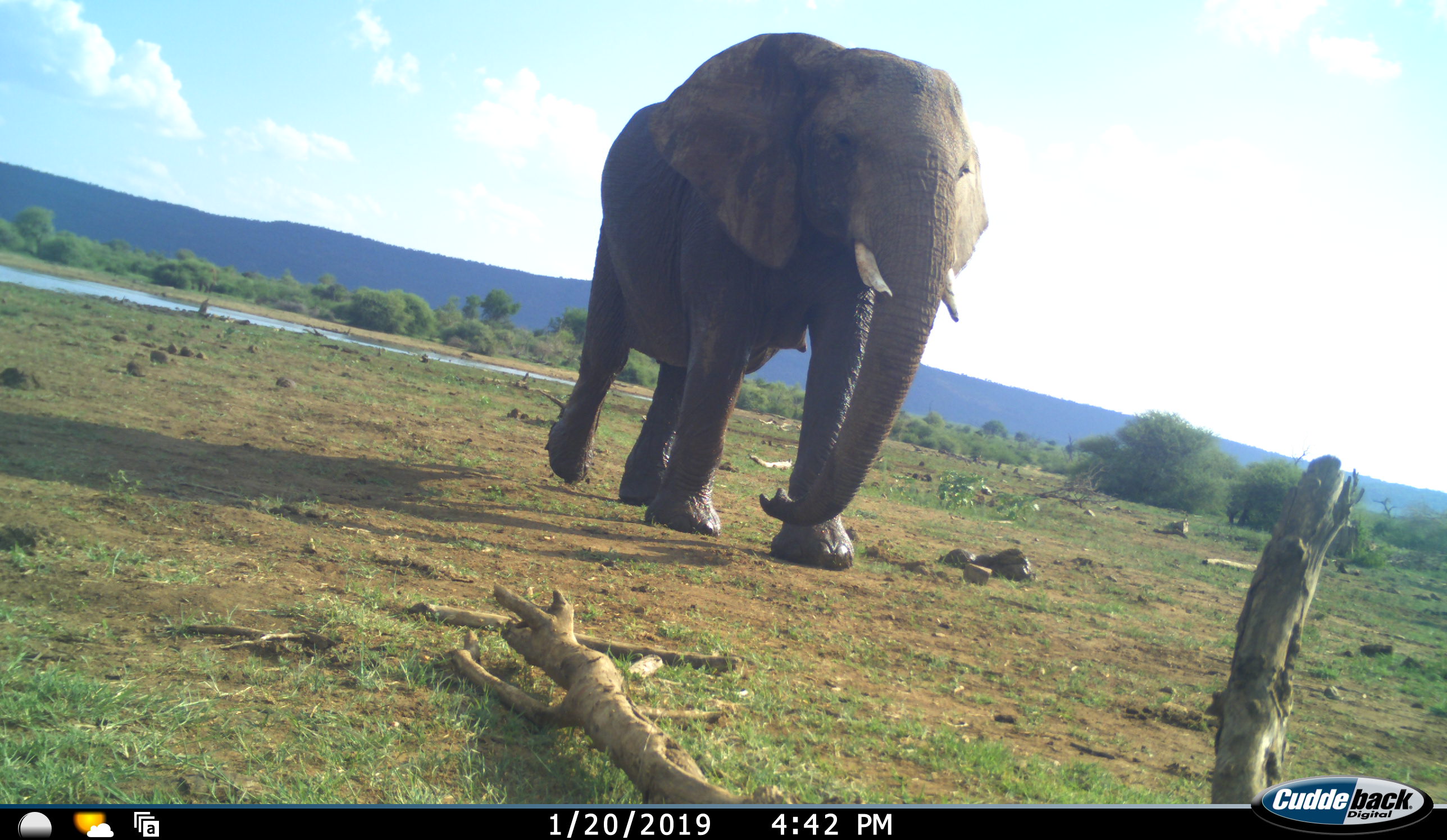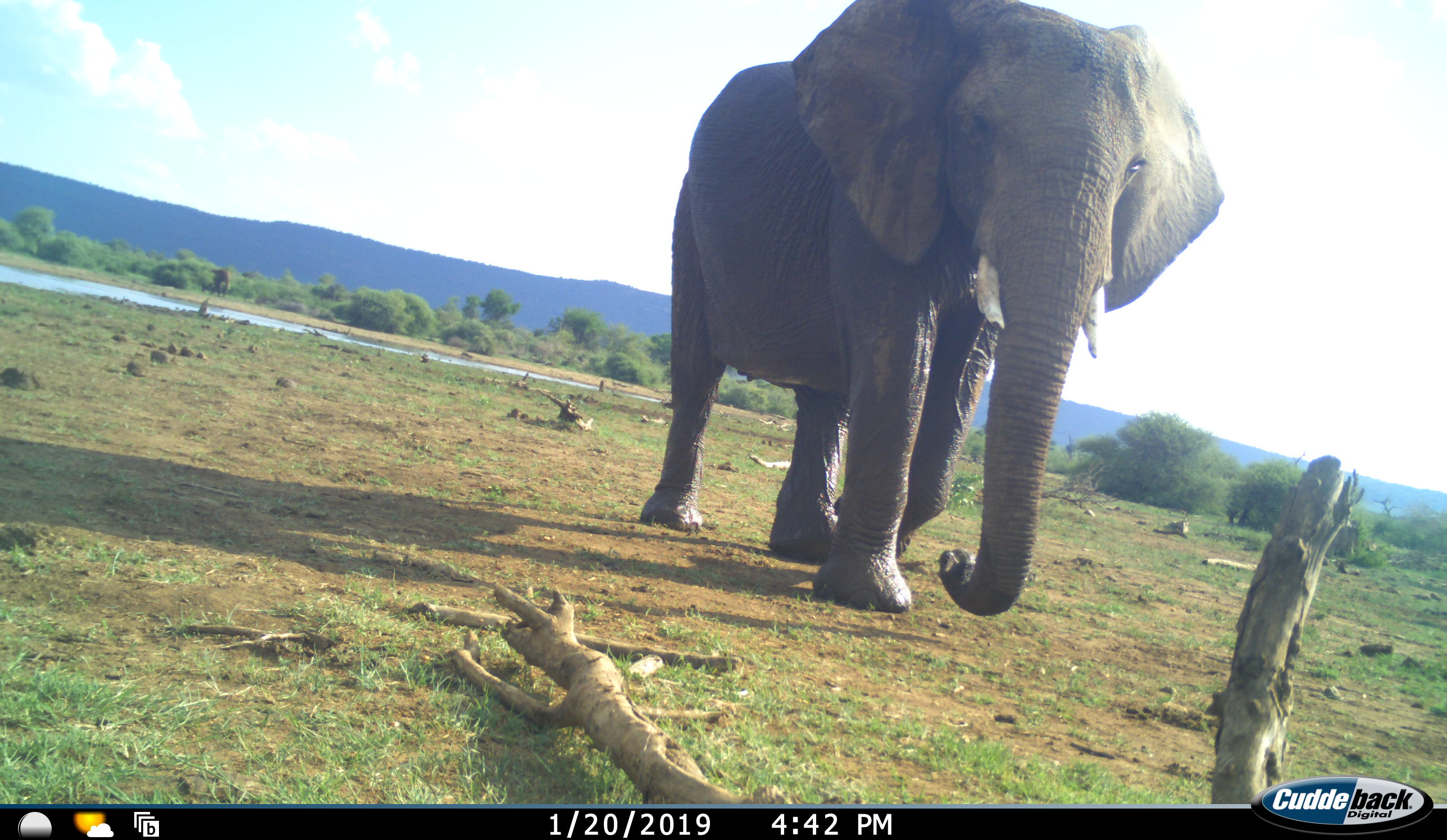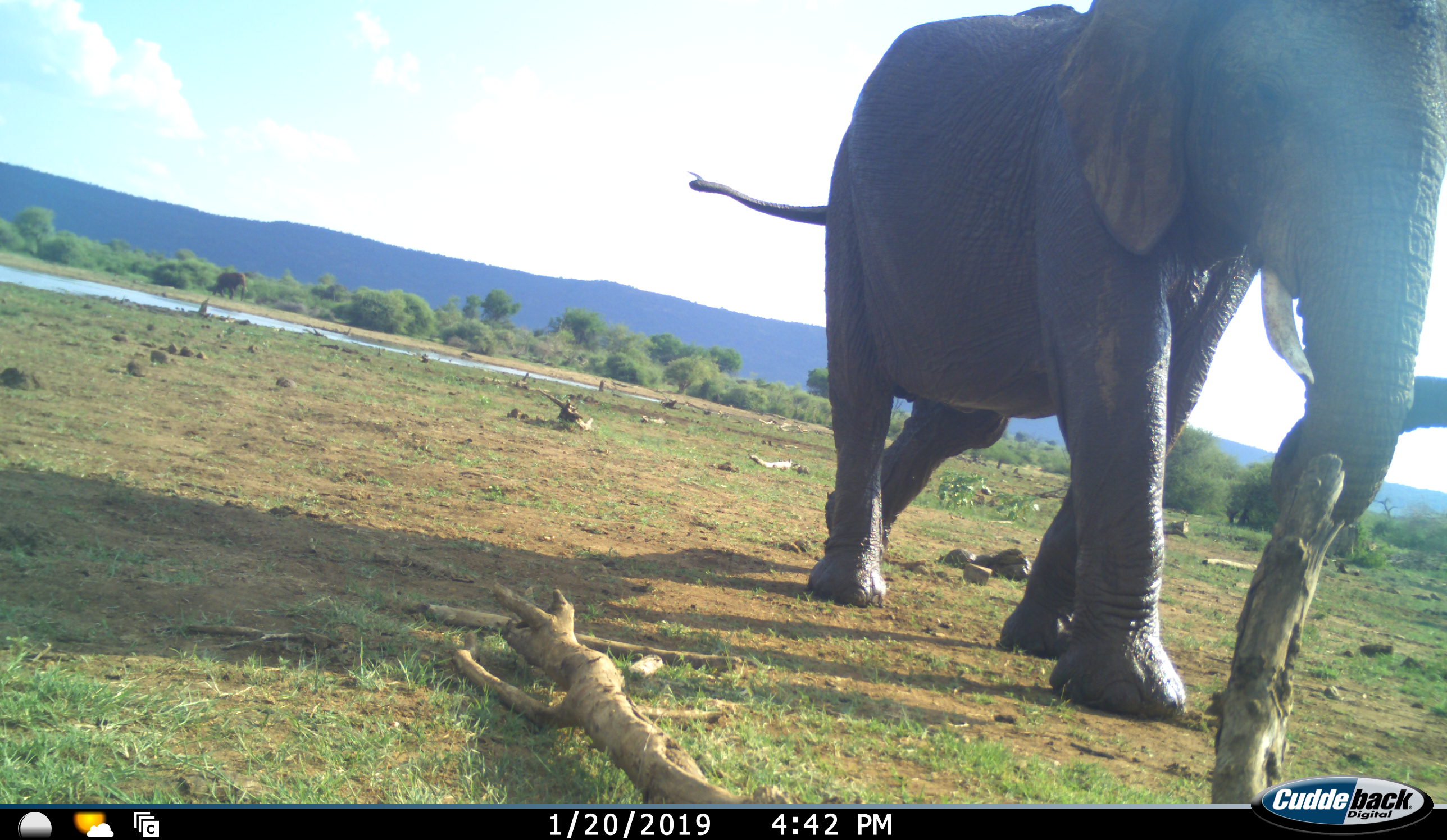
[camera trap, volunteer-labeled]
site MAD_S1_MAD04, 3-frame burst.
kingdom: Animalia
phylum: Chordata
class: Mammalia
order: Proboscidea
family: Elephantidae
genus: Loxodonta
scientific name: Loxodonta africana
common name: african bush elephant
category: elephant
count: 2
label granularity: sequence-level